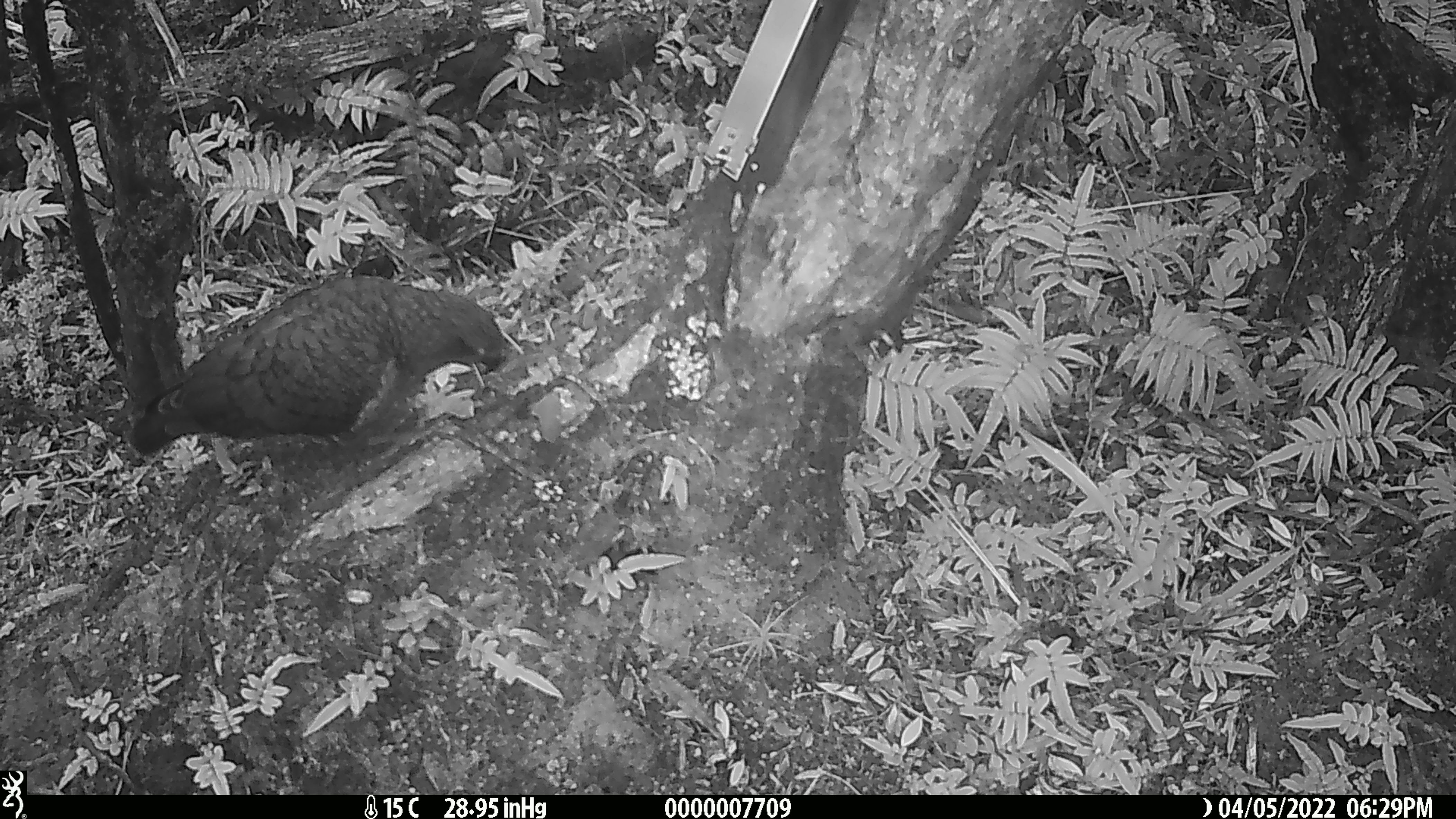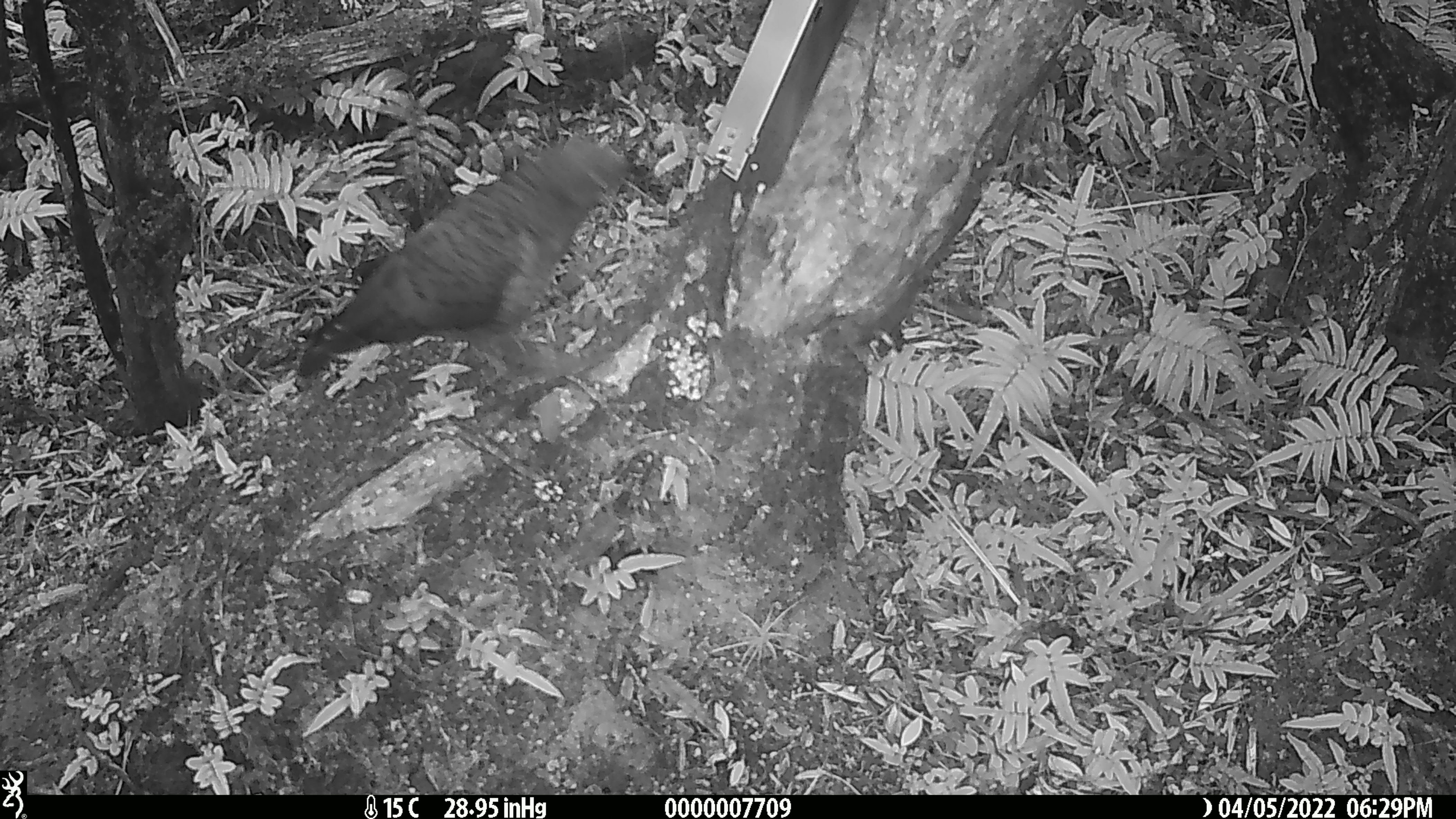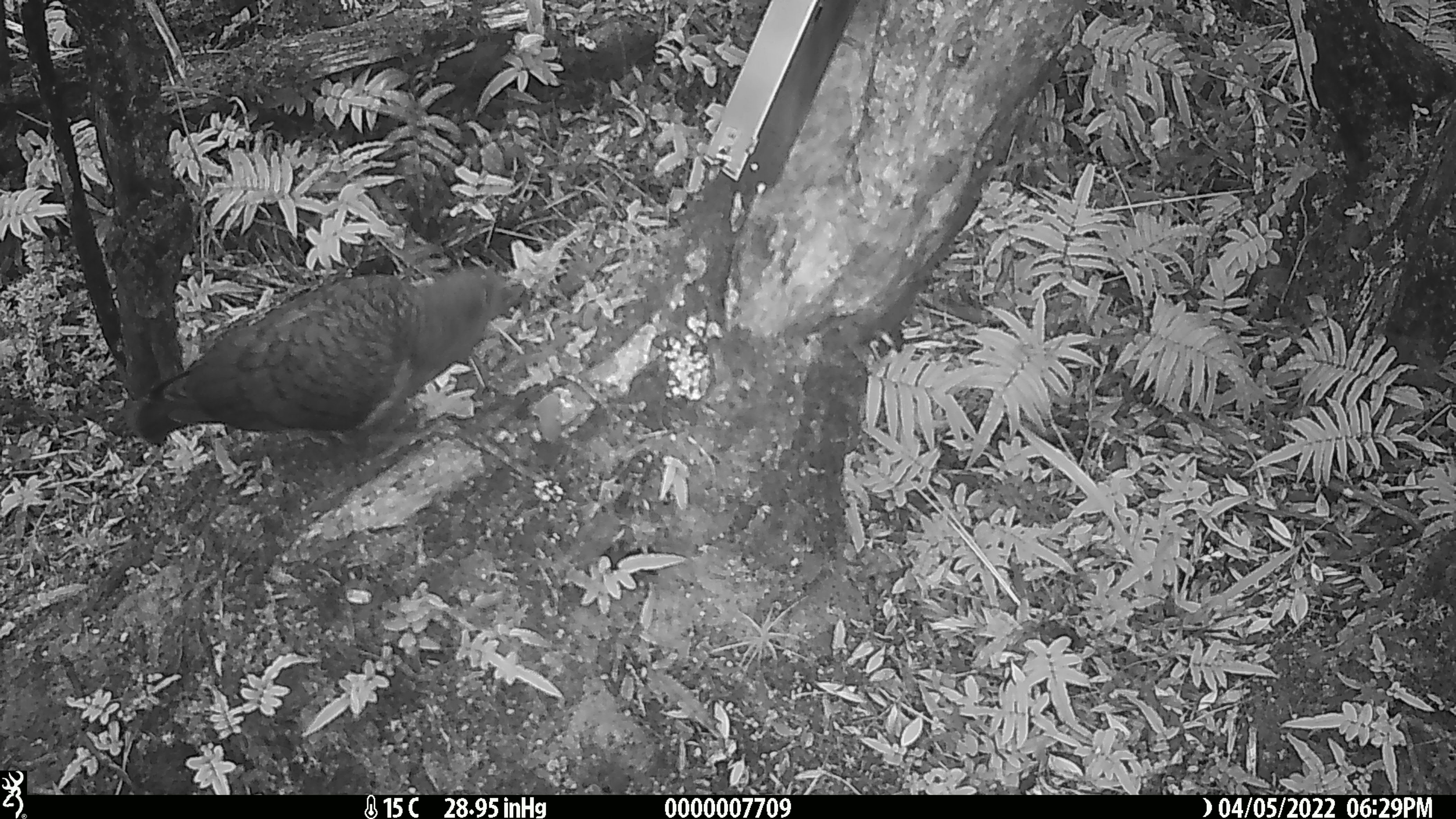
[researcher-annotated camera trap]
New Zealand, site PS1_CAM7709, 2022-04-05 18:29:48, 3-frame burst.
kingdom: Animalia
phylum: Chordata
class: Aves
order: Psittaciformes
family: Strigopidae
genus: Nestor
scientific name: Nestor notabilis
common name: kea